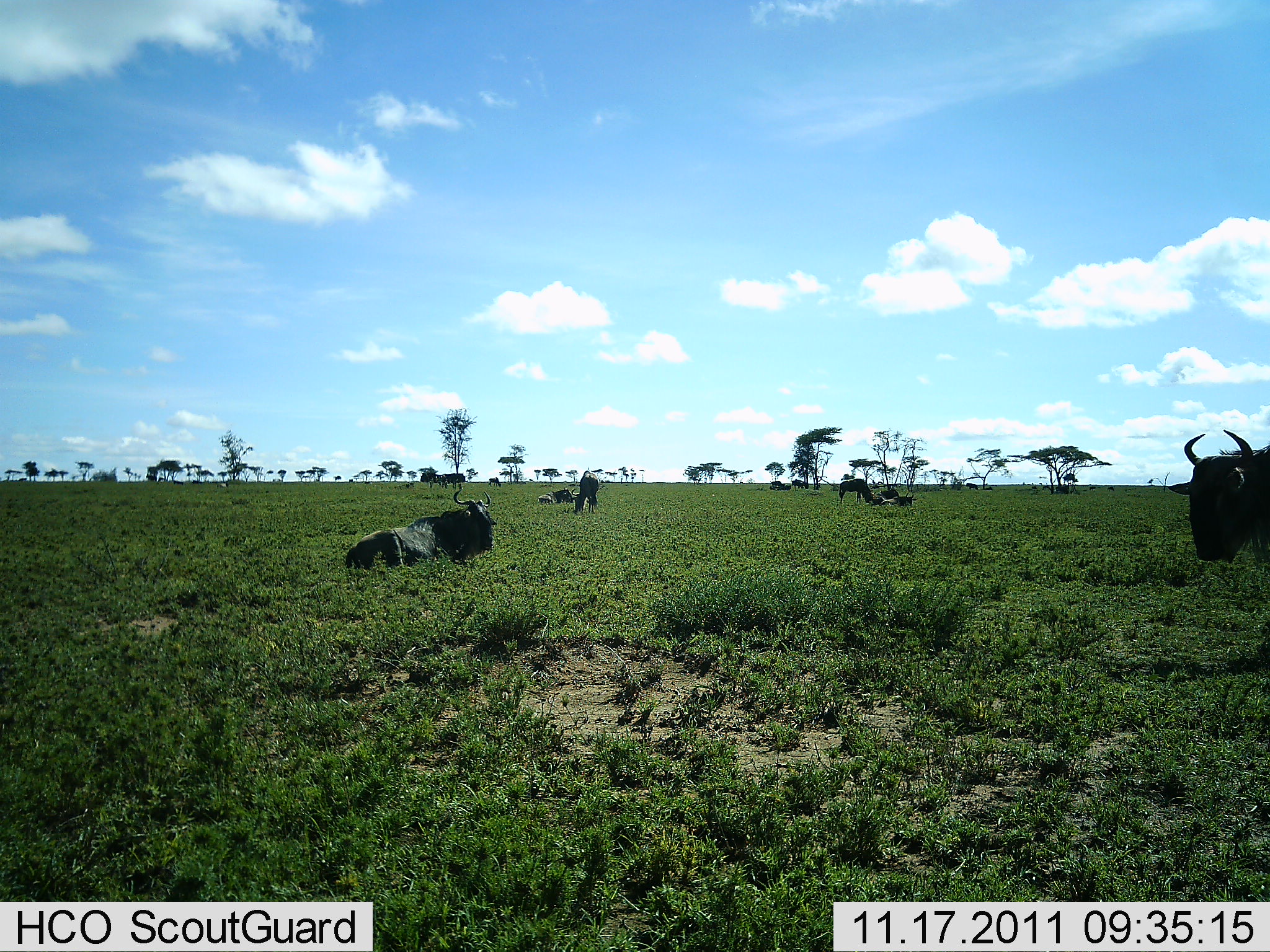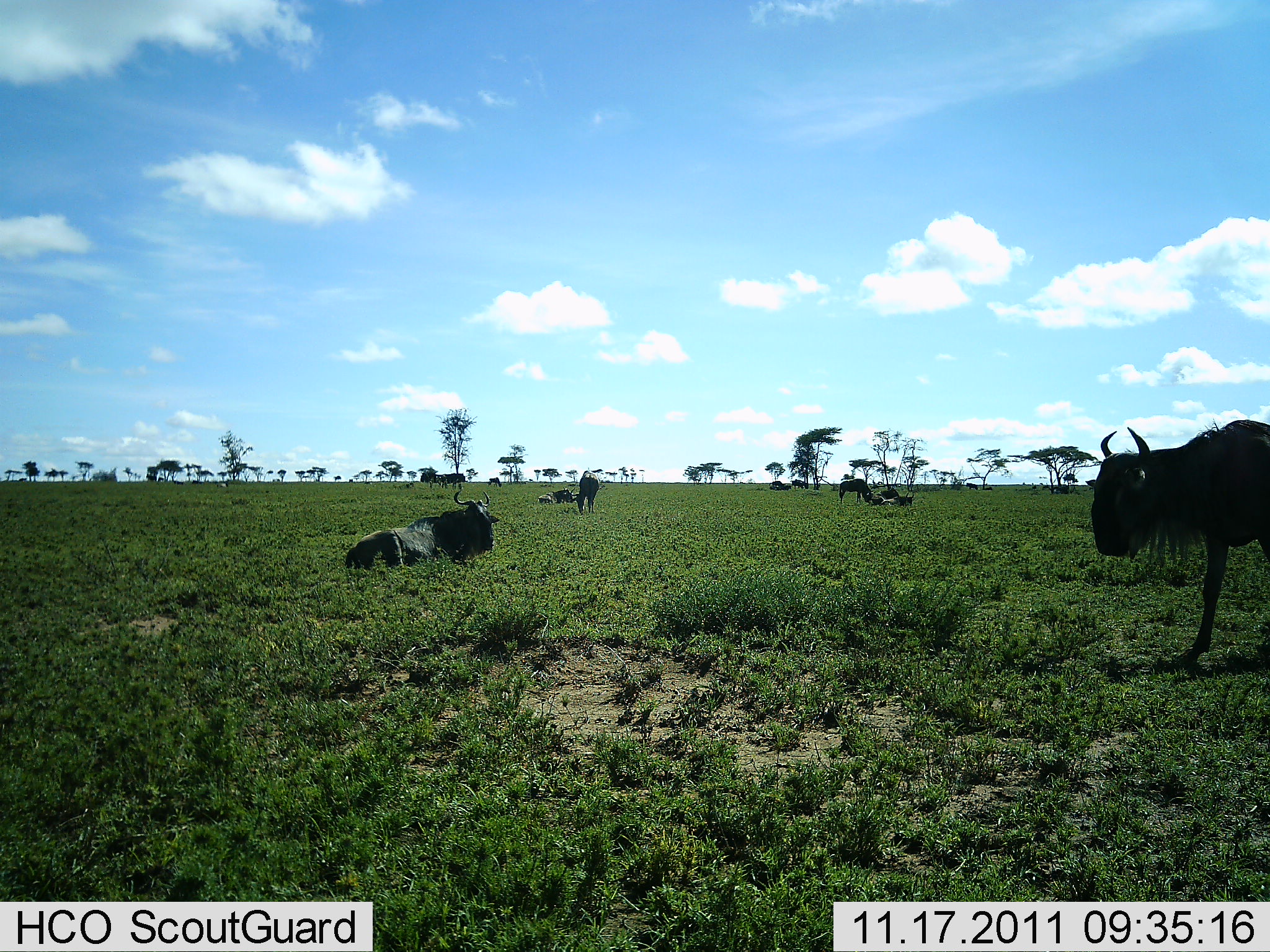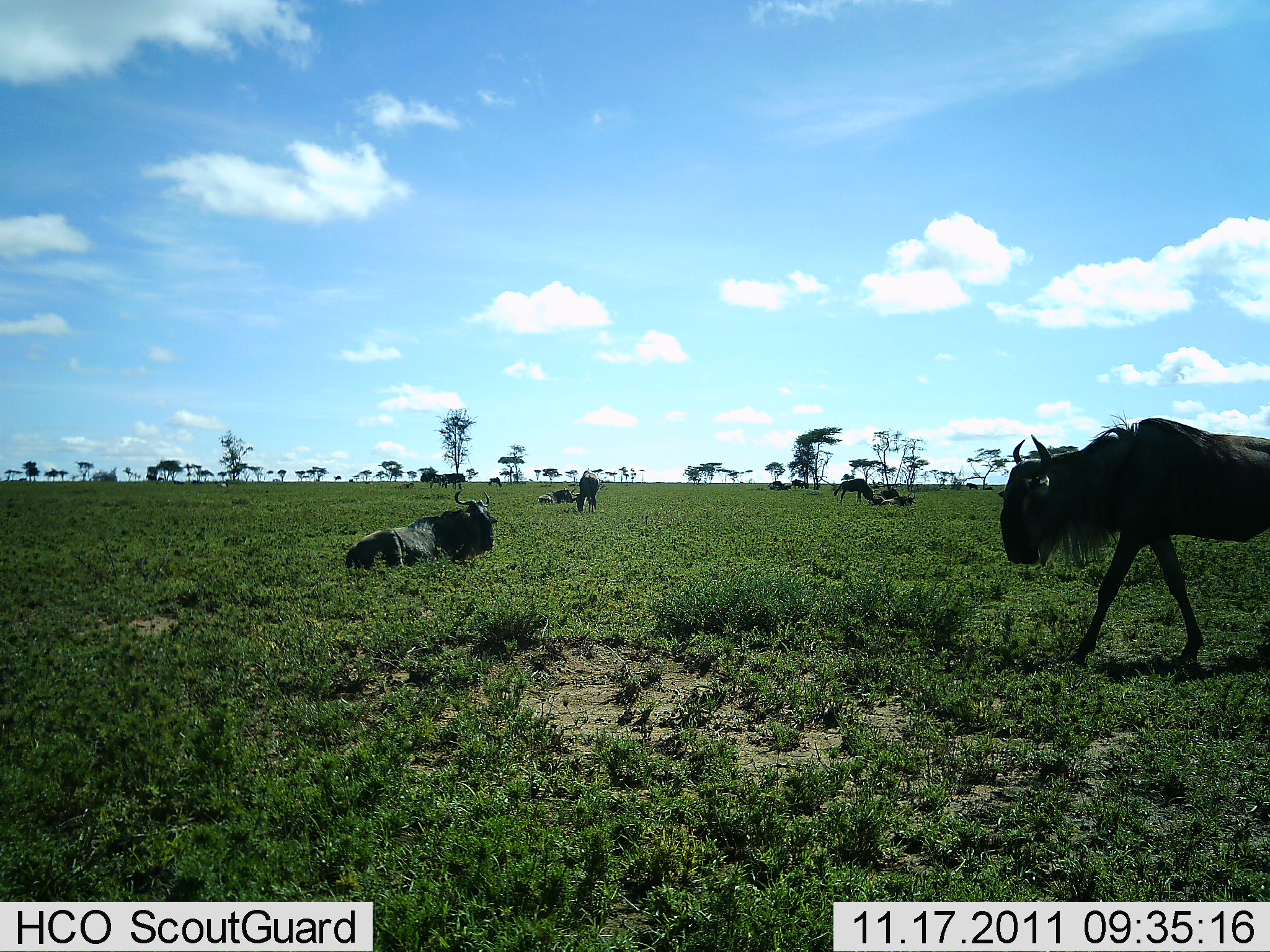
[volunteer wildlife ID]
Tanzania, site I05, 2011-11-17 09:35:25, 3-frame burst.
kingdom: Animalia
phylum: Chordata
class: Mammalia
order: Artiodactyla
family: Bovidae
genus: Connochaetes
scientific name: Connochaetes taurinus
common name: blue wildebeest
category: wildebeest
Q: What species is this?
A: Wildebeest (blue wildebeest) (Connochaetes taurinus).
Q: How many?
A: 9.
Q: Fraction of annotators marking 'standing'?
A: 77%.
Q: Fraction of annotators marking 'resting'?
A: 100%.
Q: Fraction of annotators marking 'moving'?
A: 54%.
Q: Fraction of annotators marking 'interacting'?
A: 0%.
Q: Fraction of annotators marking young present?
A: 8%.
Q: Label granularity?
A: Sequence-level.